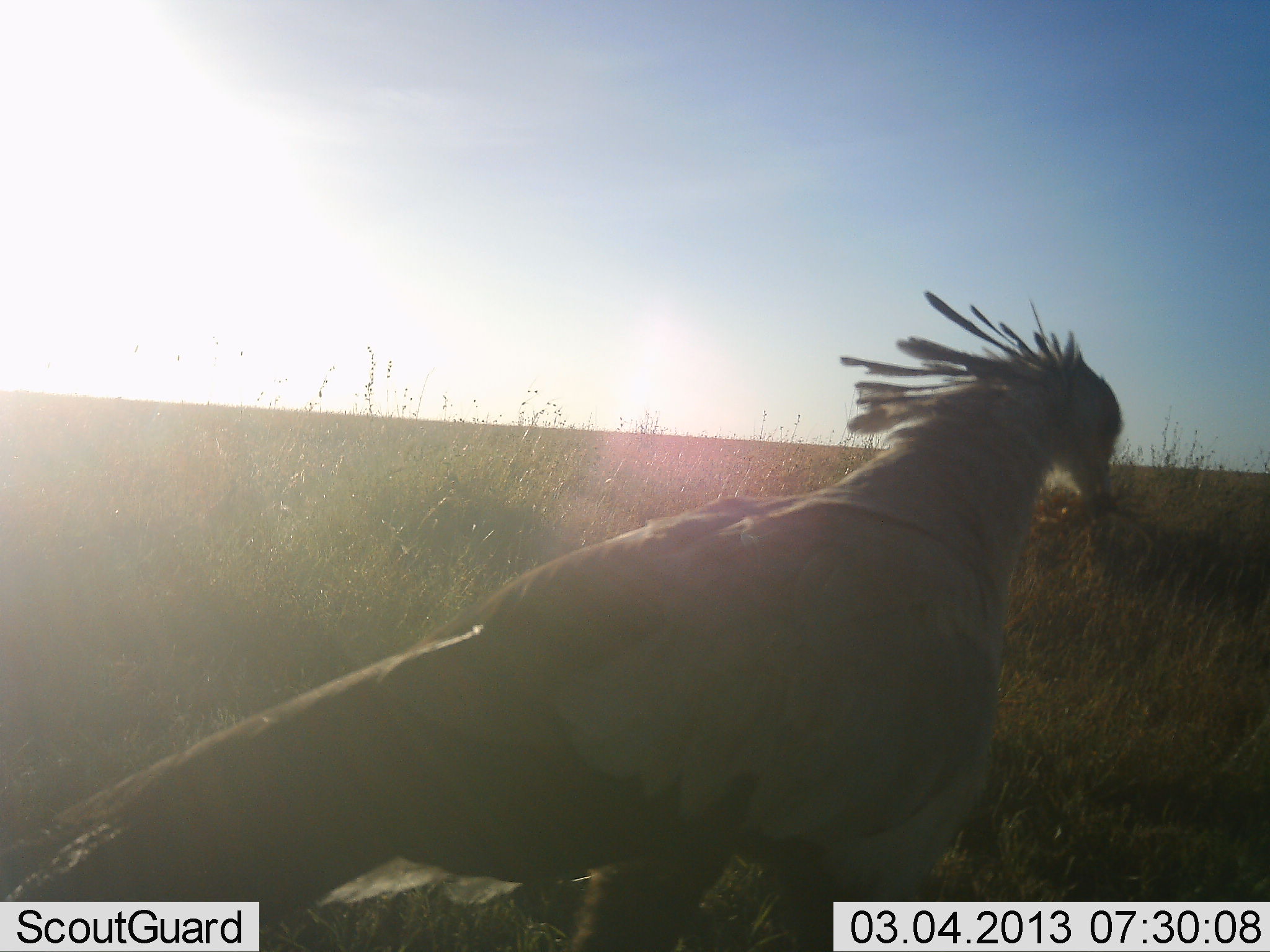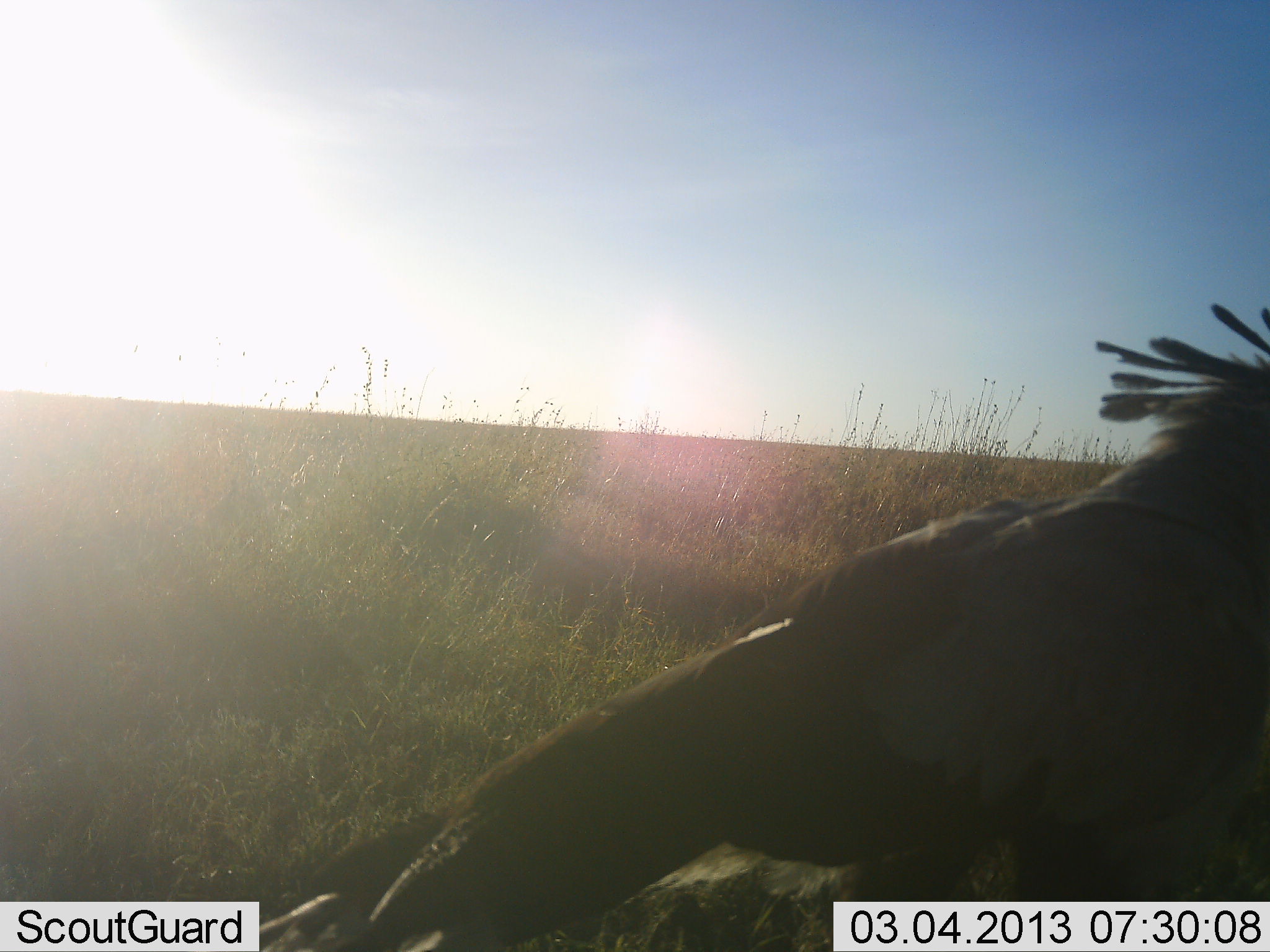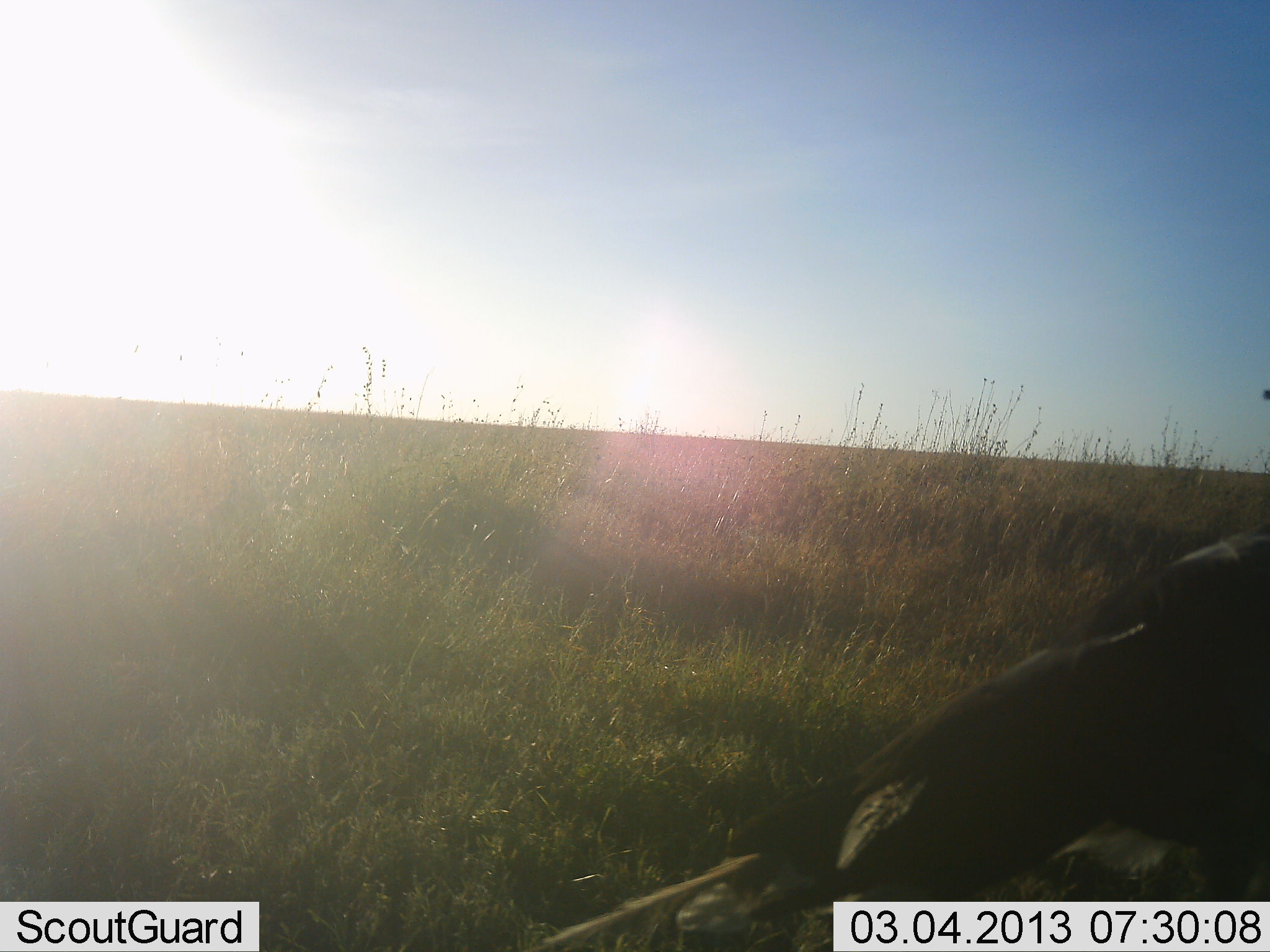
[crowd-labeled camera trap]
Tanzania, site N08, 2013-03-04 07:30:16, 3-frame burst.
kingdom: Animalia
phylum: Chordata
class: Aves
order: Accipitriformes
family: Sagittariidae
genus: Sagittarius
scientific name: Sagittarius serpentarius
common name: secretary bird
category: secretarybird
Secretarybird (secretary bird) (Sagittarius serpentarius), count 1. Behavior (volunteer vote fractions): standing 80%, resting 0%, moving 20%, interacting 0%. Young present (vote fraction): 0%. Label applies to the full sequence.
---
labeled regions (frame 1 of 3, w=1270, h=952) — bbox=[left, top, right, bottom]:
animal: bbox=[0, 283, 1131, 952]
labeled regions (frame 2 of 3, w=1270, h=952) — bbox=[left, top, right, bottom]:
animal: bbox=[264, 301, 1270, 951]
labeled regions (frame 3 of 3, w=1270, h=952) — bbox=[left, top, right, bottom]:
animal: bbox=[533, 527, 1270, 952]